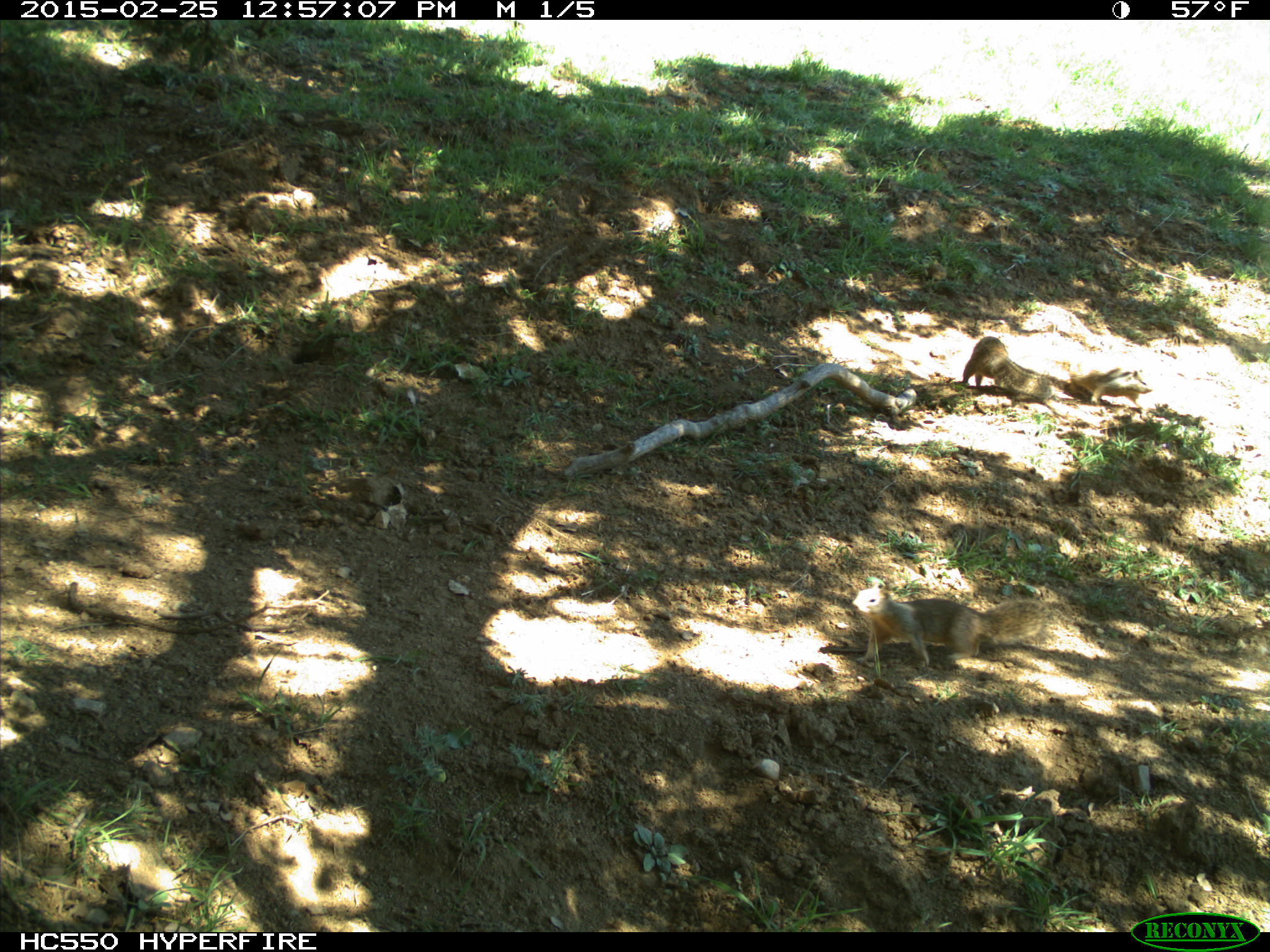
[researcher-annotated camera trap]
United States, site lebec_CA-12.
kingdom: Animalia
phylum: Chordata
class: Mammalia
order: Rodentia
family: Sciuridae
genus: Otospermophilus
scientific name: Otospermophilus beecheyi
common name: california ground squirrel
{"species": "Otospermophilus beecheyi (california ground squirrel)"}